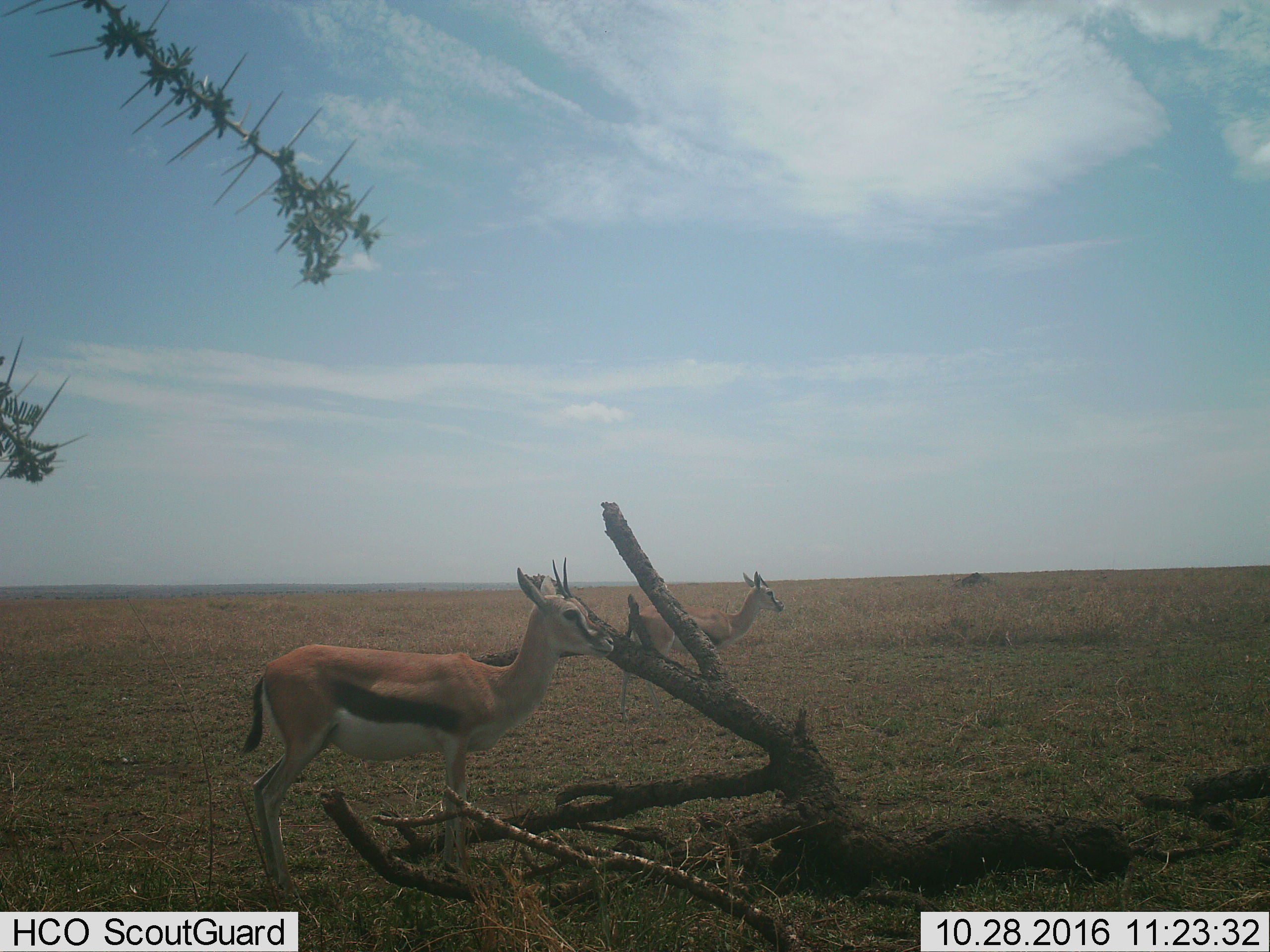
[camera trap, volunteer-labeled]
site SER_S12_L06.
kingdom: Animalia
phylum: Chordata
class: Mammalia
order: Artiodactyla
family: Bovidae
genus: Eudorcas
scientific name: Eudorcas thomsonii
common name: thomson's gazelle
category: gazellethomsons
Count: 2.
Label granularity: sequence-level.